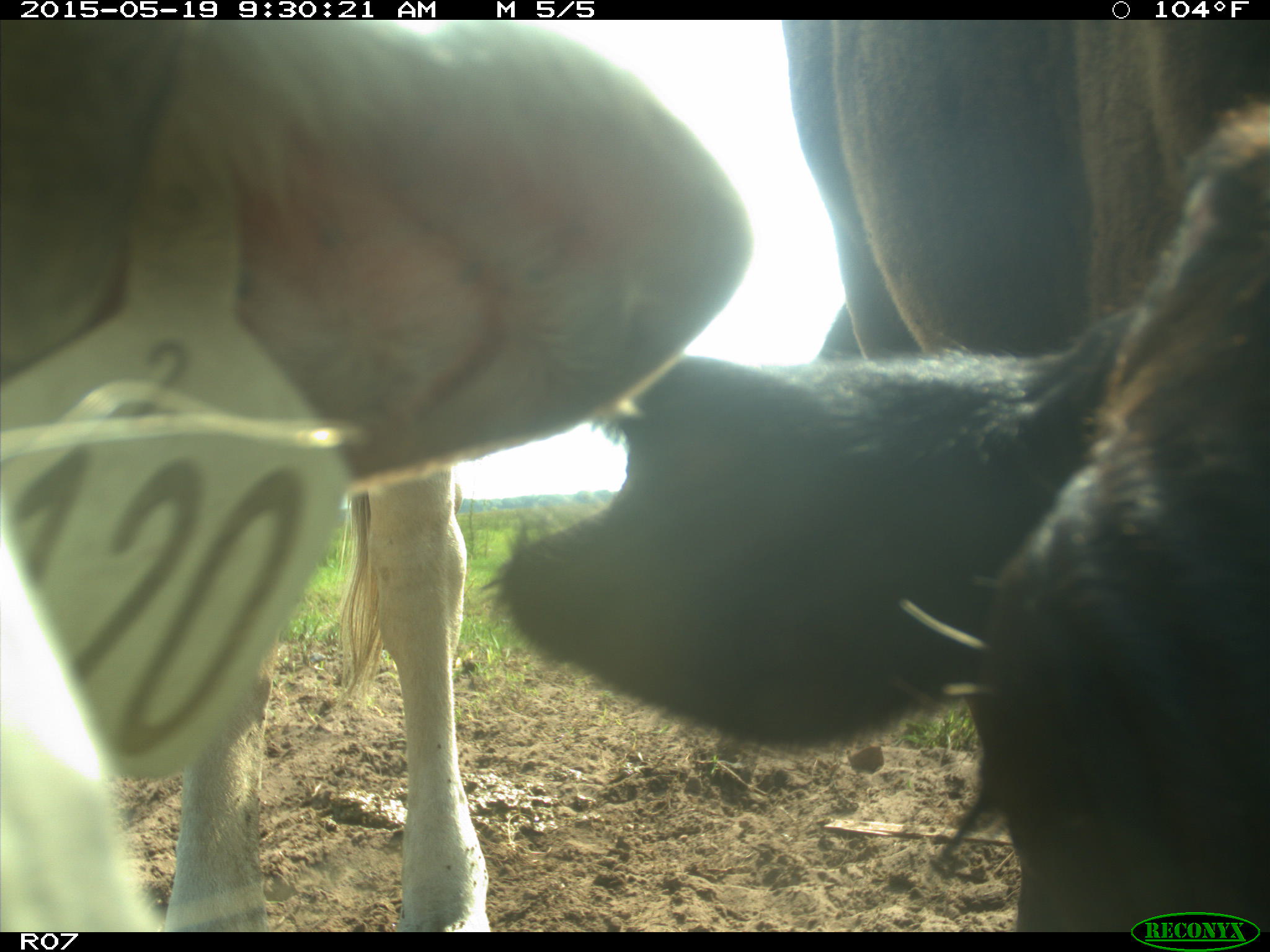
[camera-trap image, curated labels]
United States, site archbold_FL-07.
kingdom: Animalia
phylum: Chordata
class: Mammalia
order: Artiodactyla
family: Bovidae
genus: Bos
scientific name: Bos taurus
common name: domestic cow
Bos taurus (domestic cow).